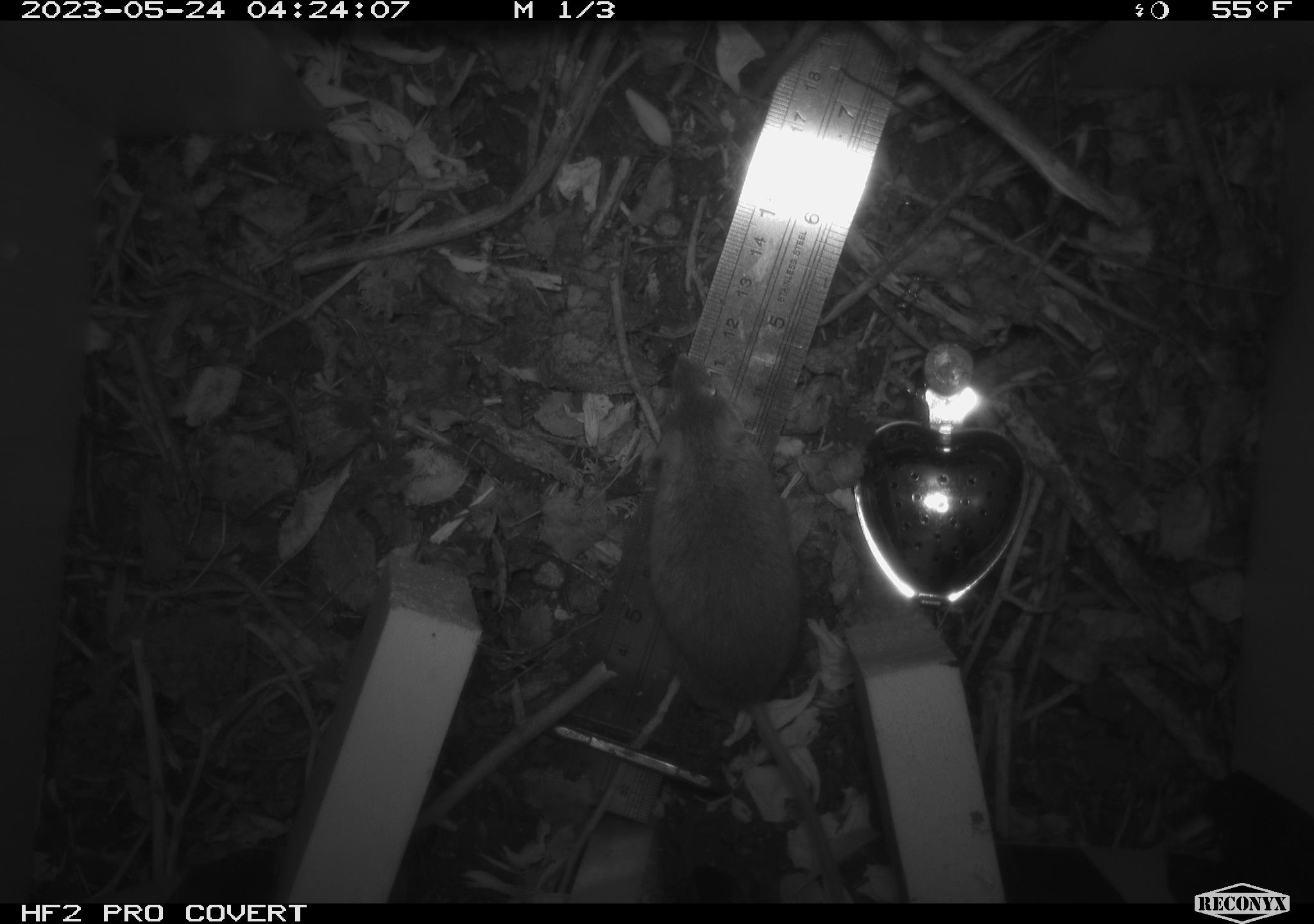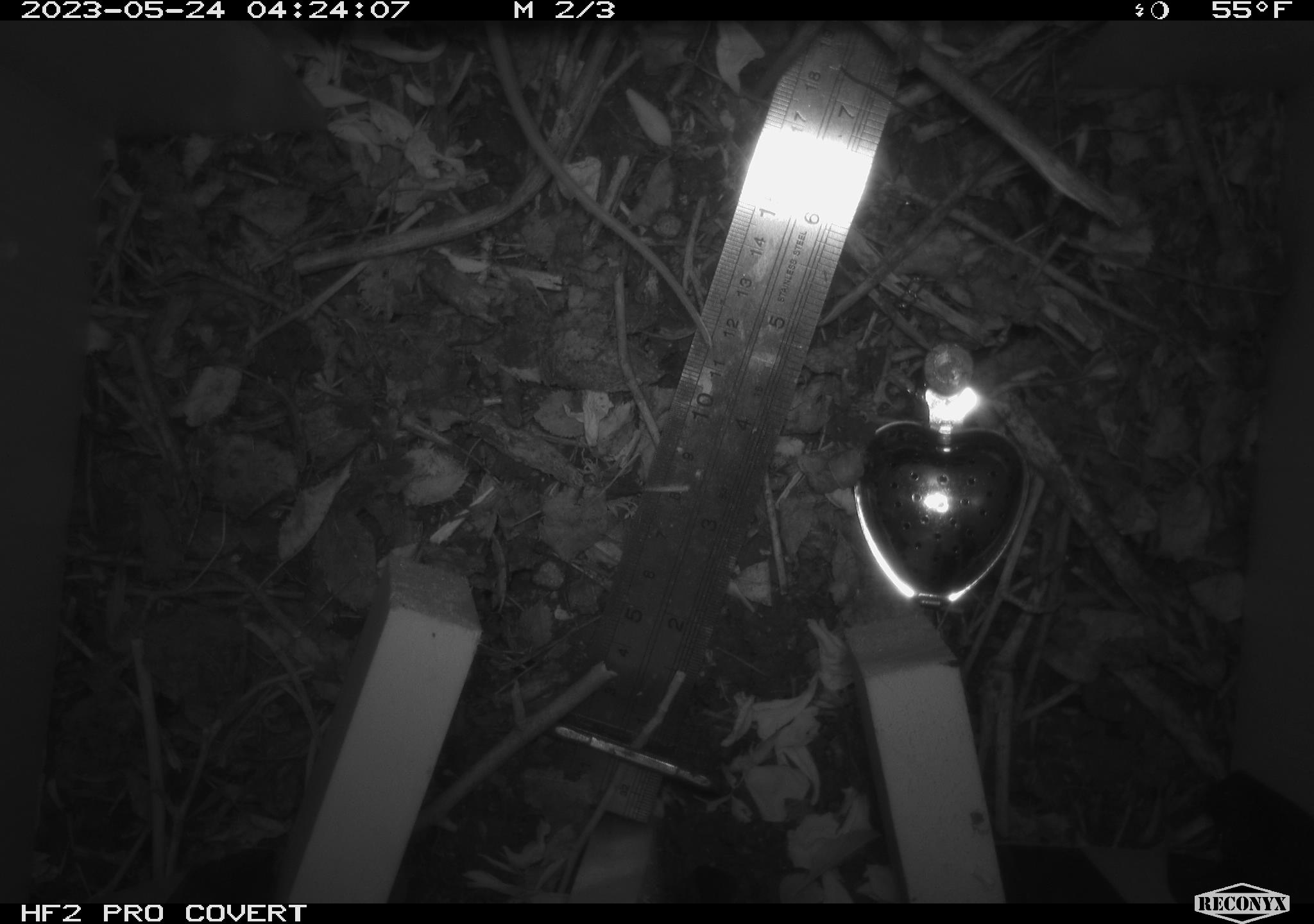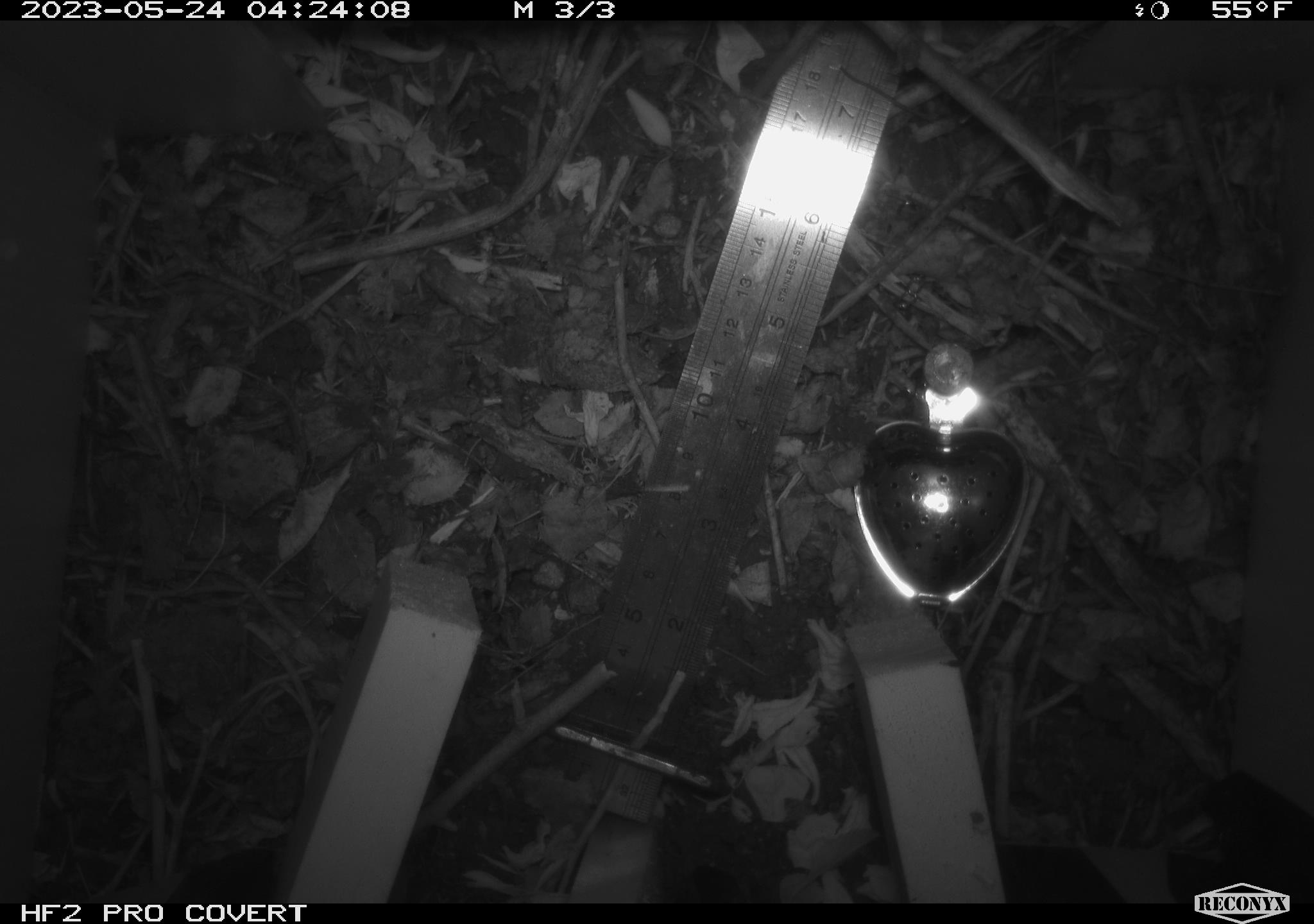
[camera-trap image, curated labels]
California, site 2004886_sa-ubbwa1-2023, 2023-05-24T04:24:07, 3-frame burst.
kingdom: Animalia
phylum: Chordata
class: Mammalia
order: Rodentia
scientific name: Rodentia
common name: mouse species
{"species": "mouse species (Rodentia)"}